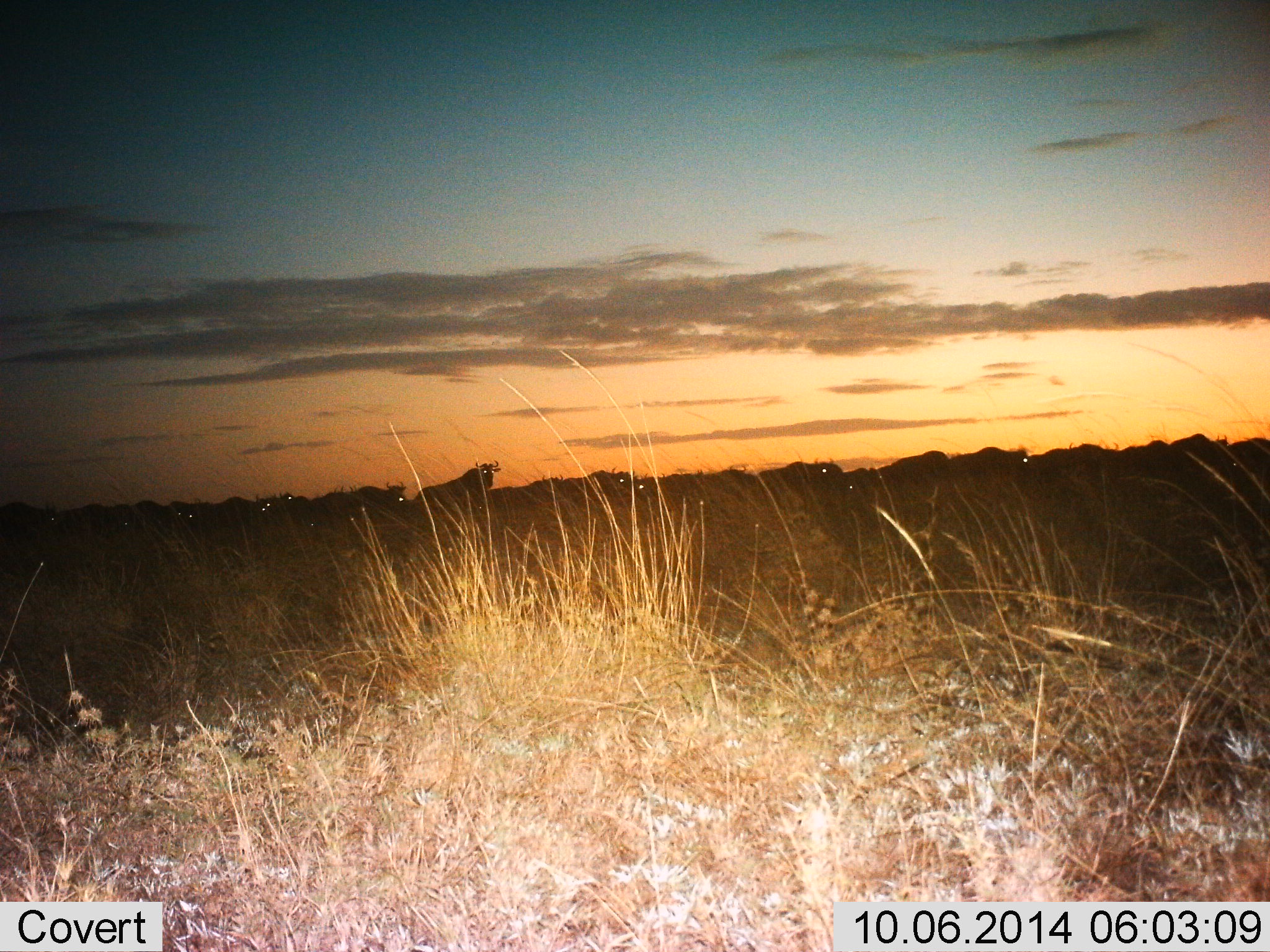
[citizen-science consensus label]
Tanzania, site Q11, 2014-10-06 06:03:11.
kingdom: Animalia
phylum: Chordata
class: Mammalia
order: Artiodactyla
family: Bovidae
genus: Connochaetes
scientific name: Connochaetes taurinus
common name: blue wildebeest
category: wildebeest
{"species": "wildebeest (blue wildebeest) (Connochaetes taurinus)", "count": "11-50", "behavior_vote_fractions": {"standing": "20%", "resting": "0%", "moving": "80%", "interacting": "0%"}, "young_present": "0%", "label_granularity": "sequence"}